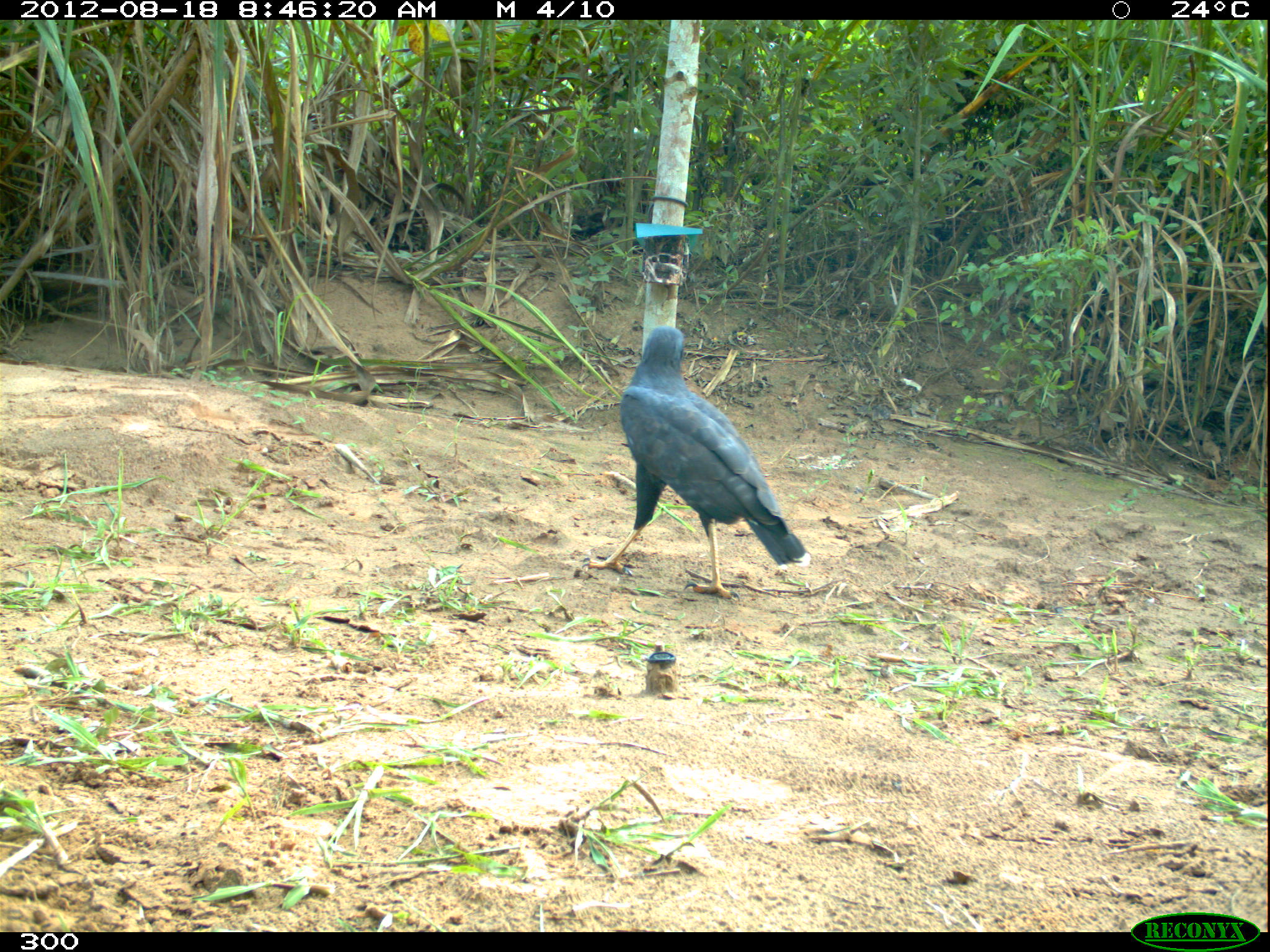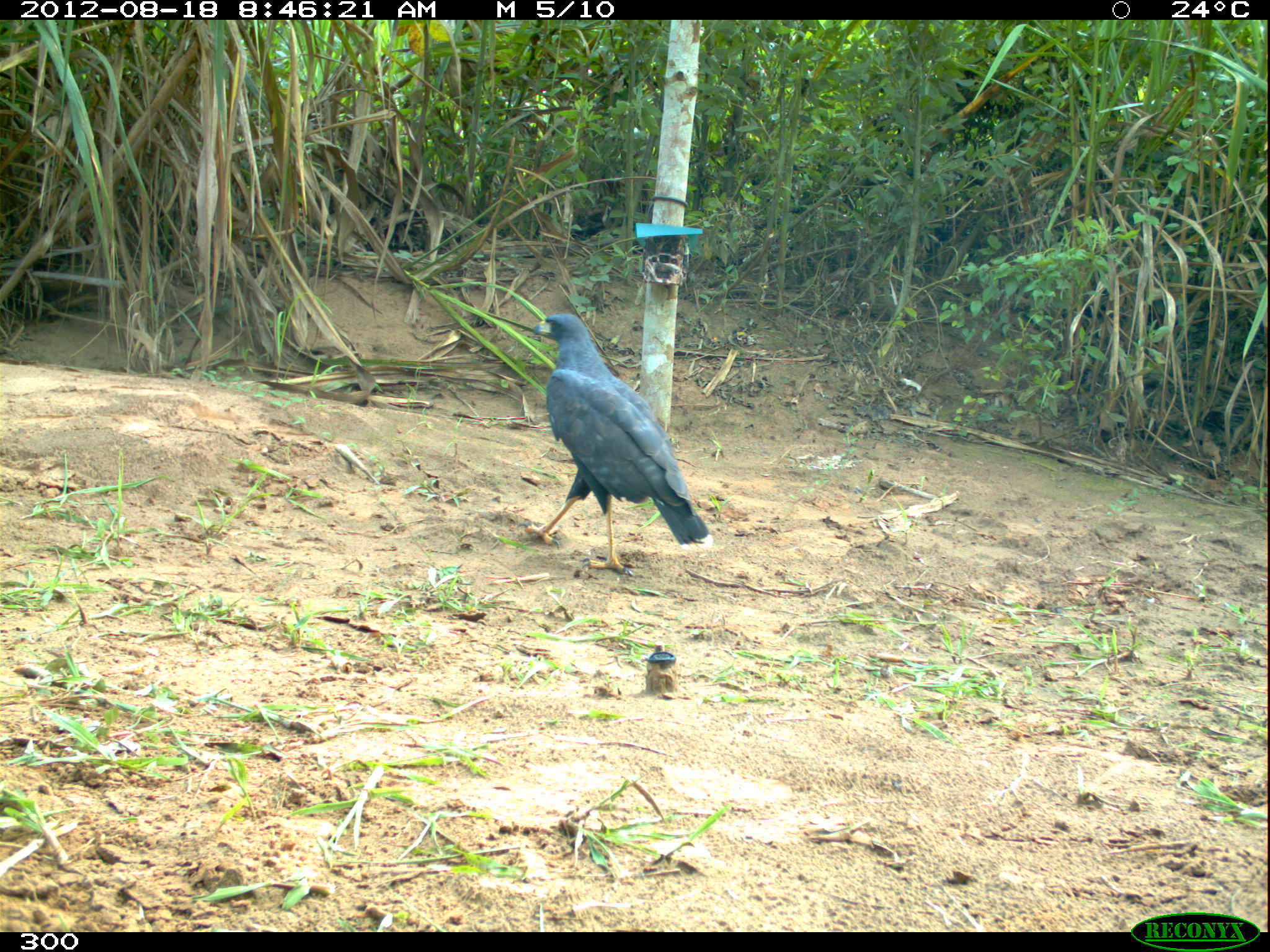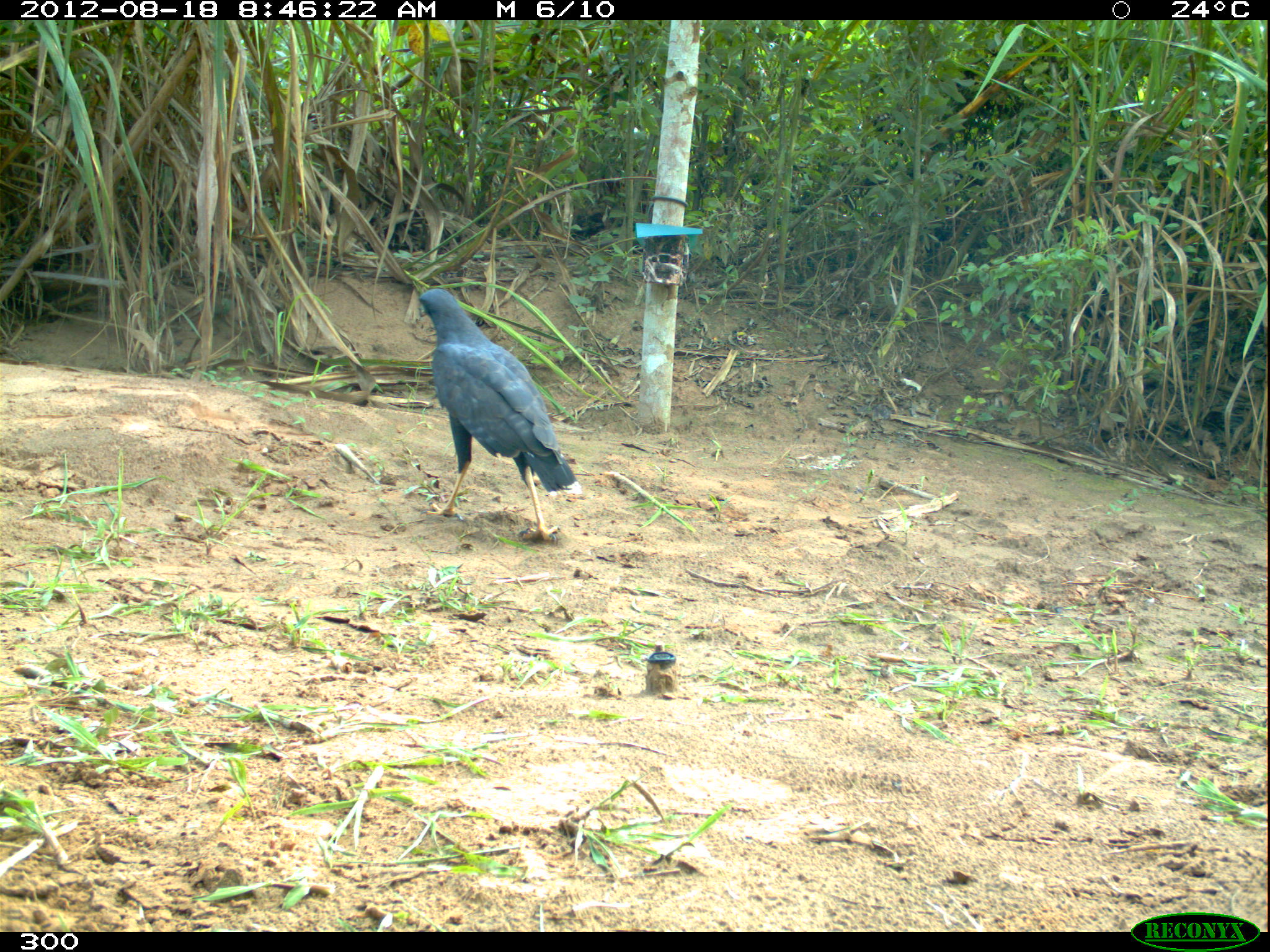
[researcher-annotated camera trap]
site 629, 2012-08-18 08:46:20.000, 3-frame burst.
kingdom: Animalia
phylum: Chordata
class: Aves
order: Accipitriformes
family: Accipitridae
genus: Buteogallus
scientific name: Buteogallus urubitinga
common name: great black hawk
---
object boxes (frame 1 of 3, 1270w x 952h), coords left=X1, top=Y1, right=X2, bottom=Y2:
buteogallus urubitinga: left=581, top=324, right=805, bottom=602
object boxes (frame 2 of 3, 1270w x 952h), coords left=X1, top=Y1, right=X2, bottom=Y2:
buteogallus urubitinga: left=517, top=312, right=714, bottom=576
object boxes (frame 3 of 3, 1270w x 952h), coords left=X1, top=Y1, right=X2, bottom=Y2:
buteogallus urubitinga: left=417, top=287, right=584, bottom=541